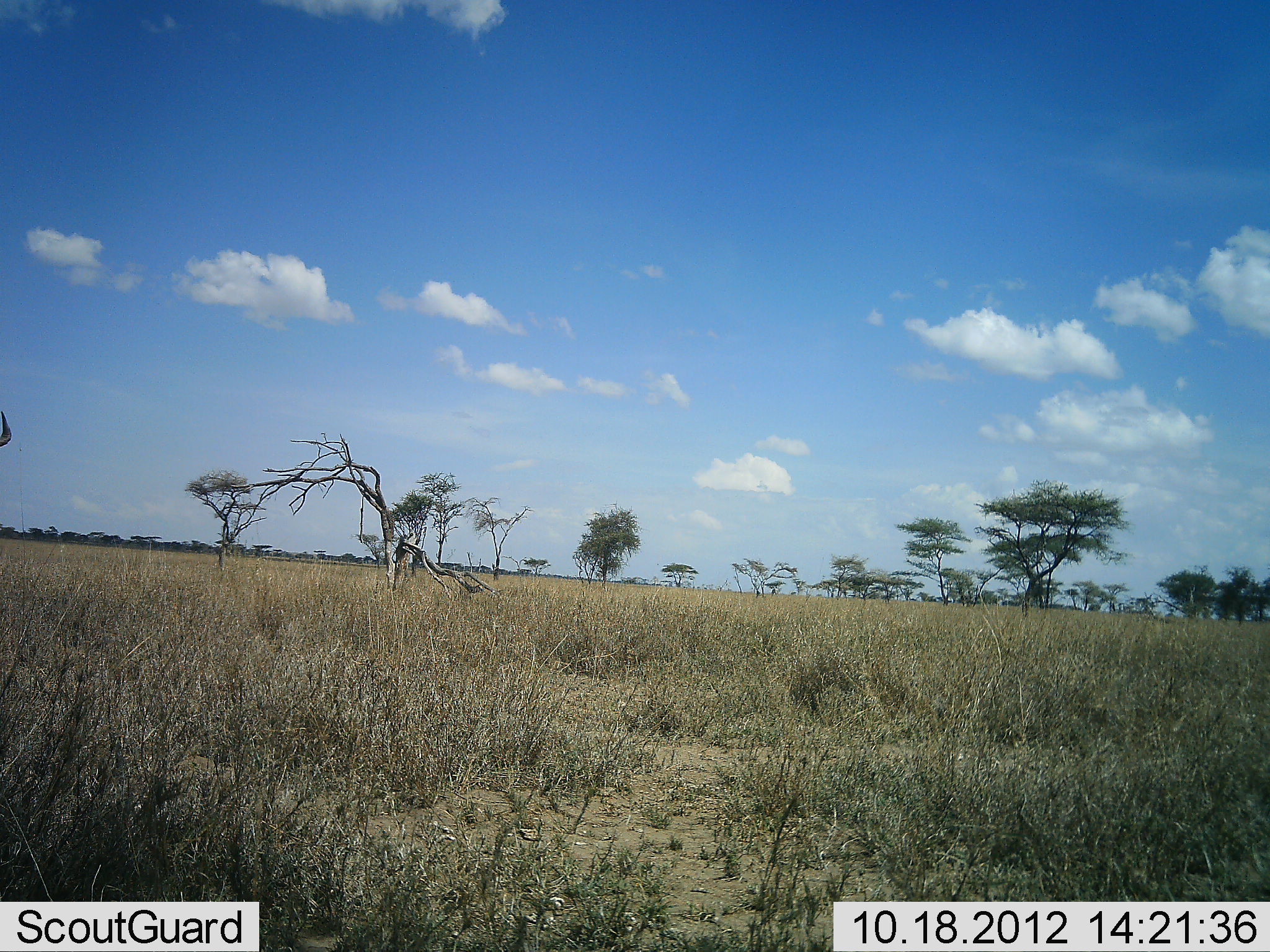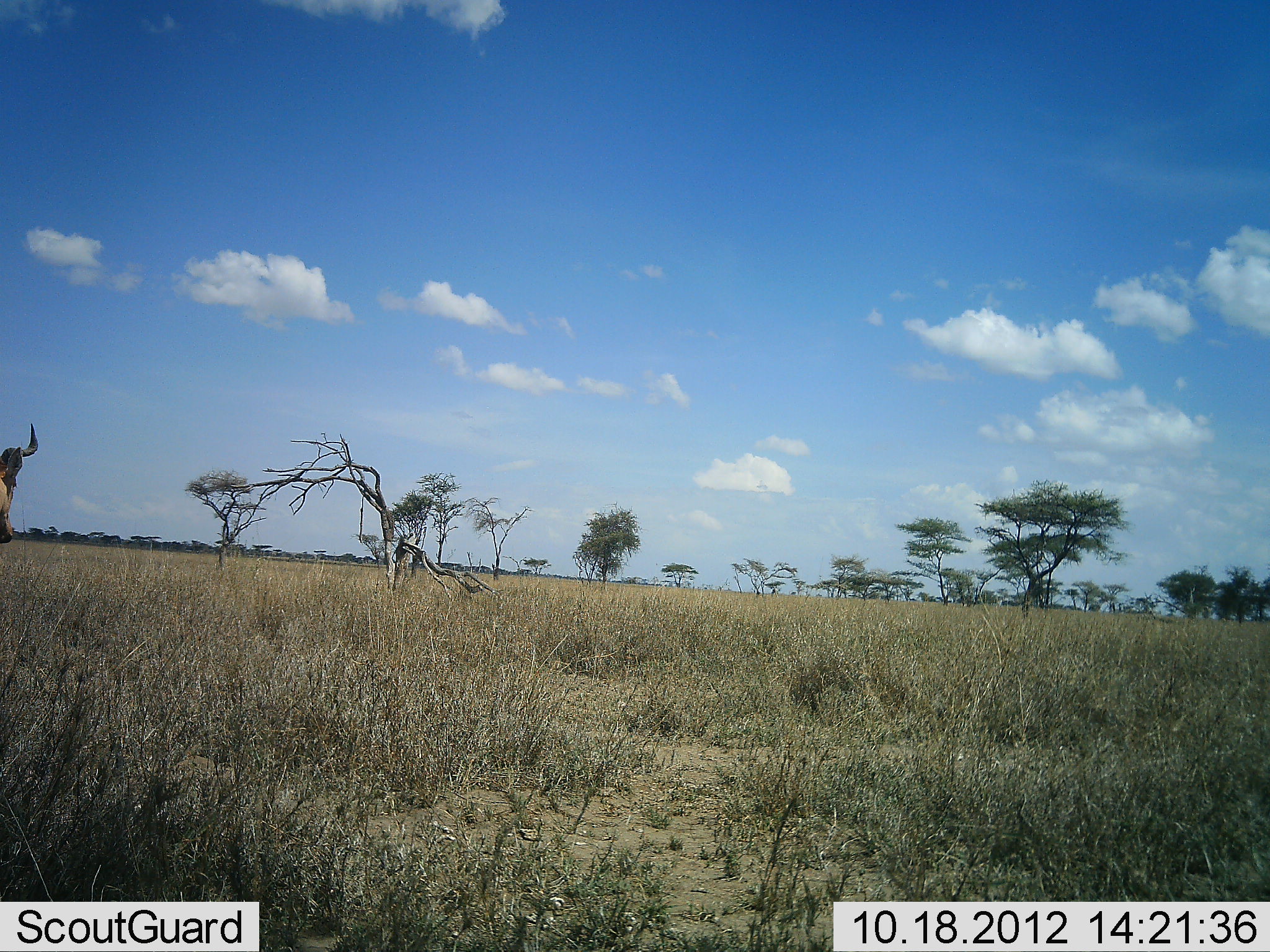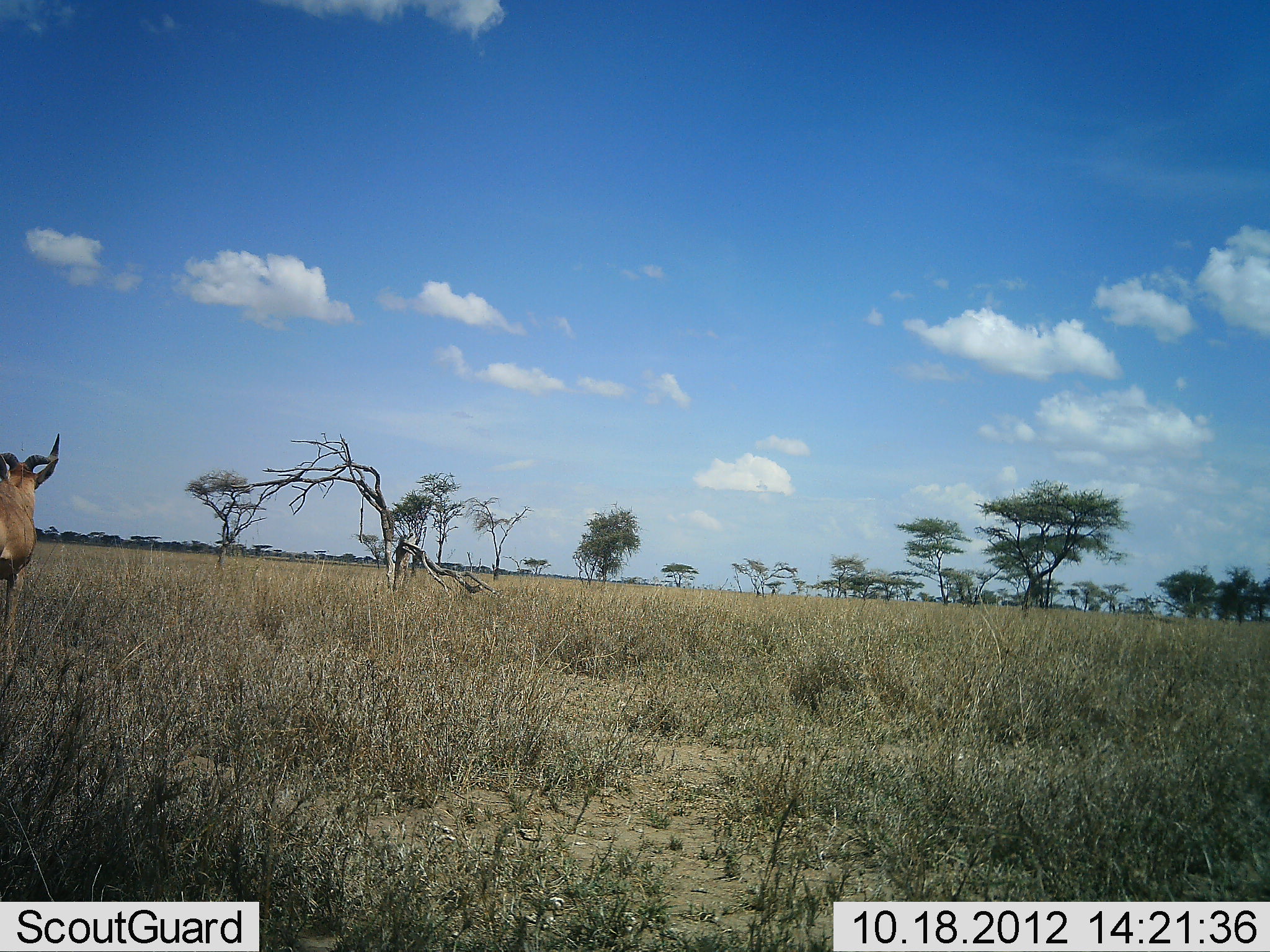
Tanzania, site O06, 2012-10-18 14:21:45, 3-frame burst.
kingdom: Animalia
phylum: Chordata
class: Mammalia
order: Artiodactyla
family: Bovidae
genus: Alcelaphus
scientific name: Alcelaphus buselaphus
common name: hartebeest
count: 1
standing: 30%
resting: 0%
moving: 70%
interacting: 0%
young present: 0%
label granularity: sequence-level